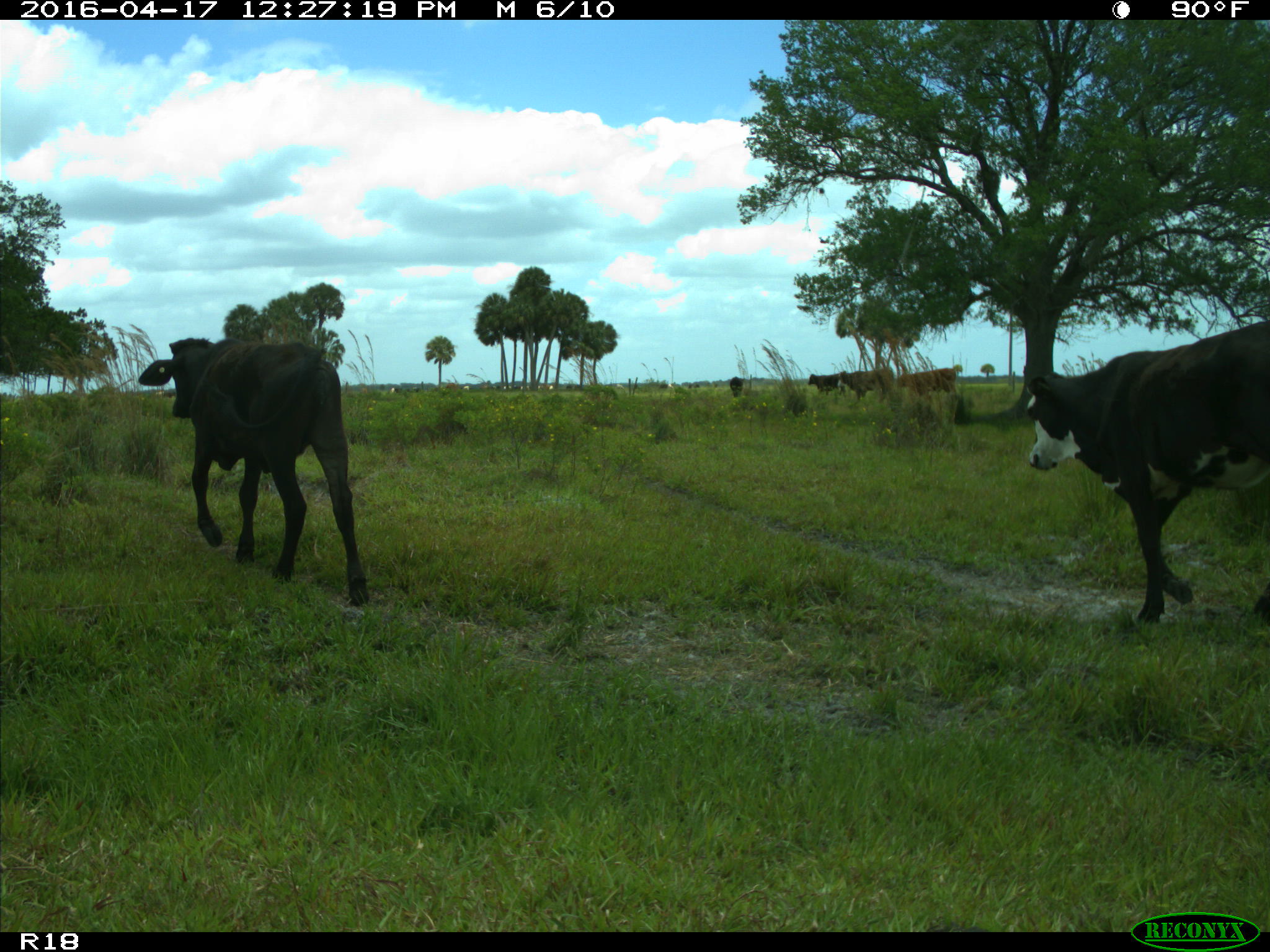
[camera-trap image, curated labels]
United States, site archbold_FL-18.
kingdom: Animalia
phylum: Chordata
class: Mammalia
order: Artiodactyla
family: Bovidae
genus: Bos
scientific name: Bos taurus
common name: domestic cow